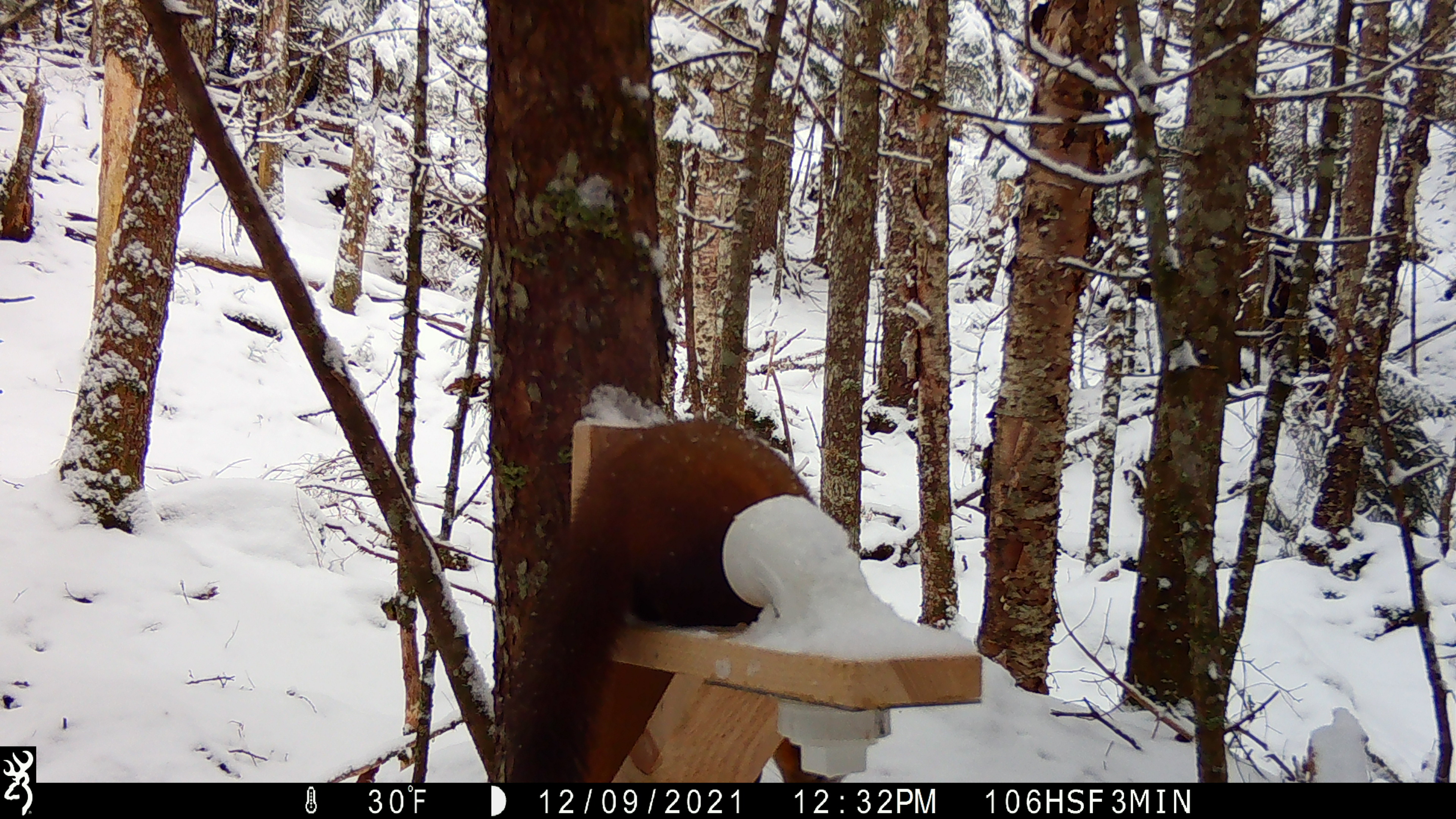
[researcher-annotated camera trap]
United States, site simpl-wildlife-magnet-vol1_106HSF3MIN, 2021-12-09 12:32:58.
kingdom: Animalia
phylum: Chordata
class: Mammalia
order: Carnivora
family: Mustelidae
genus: Martes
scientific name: Martes americana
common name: american marten